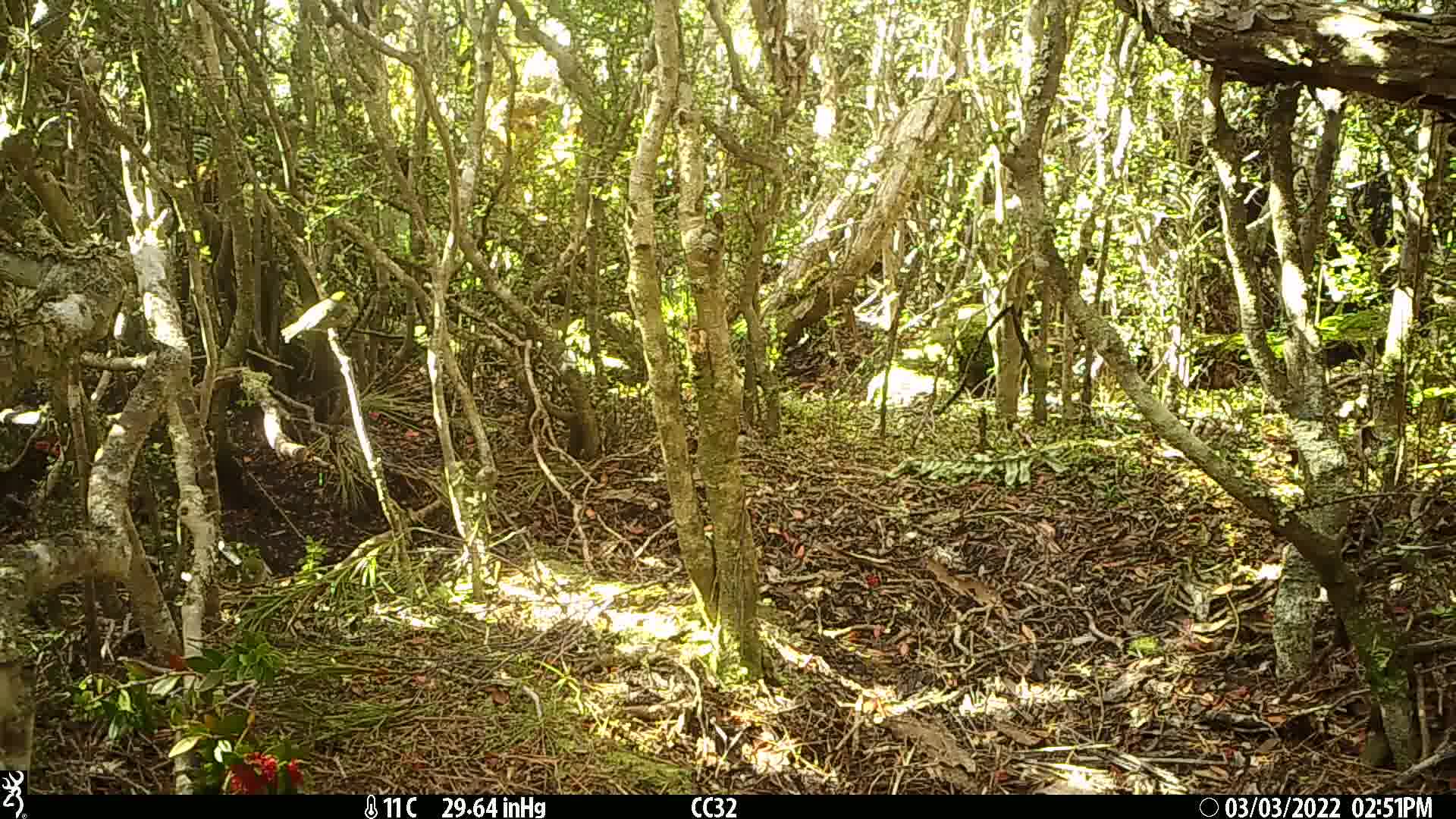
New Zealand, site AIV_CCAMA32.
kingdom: Animalia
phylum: Chordata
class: Aves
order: Passeriformes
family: Zosteropidae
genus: Zosterops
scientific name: Zosterops lateralis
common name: silvereye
Silvereye (Zosterops lateralis).